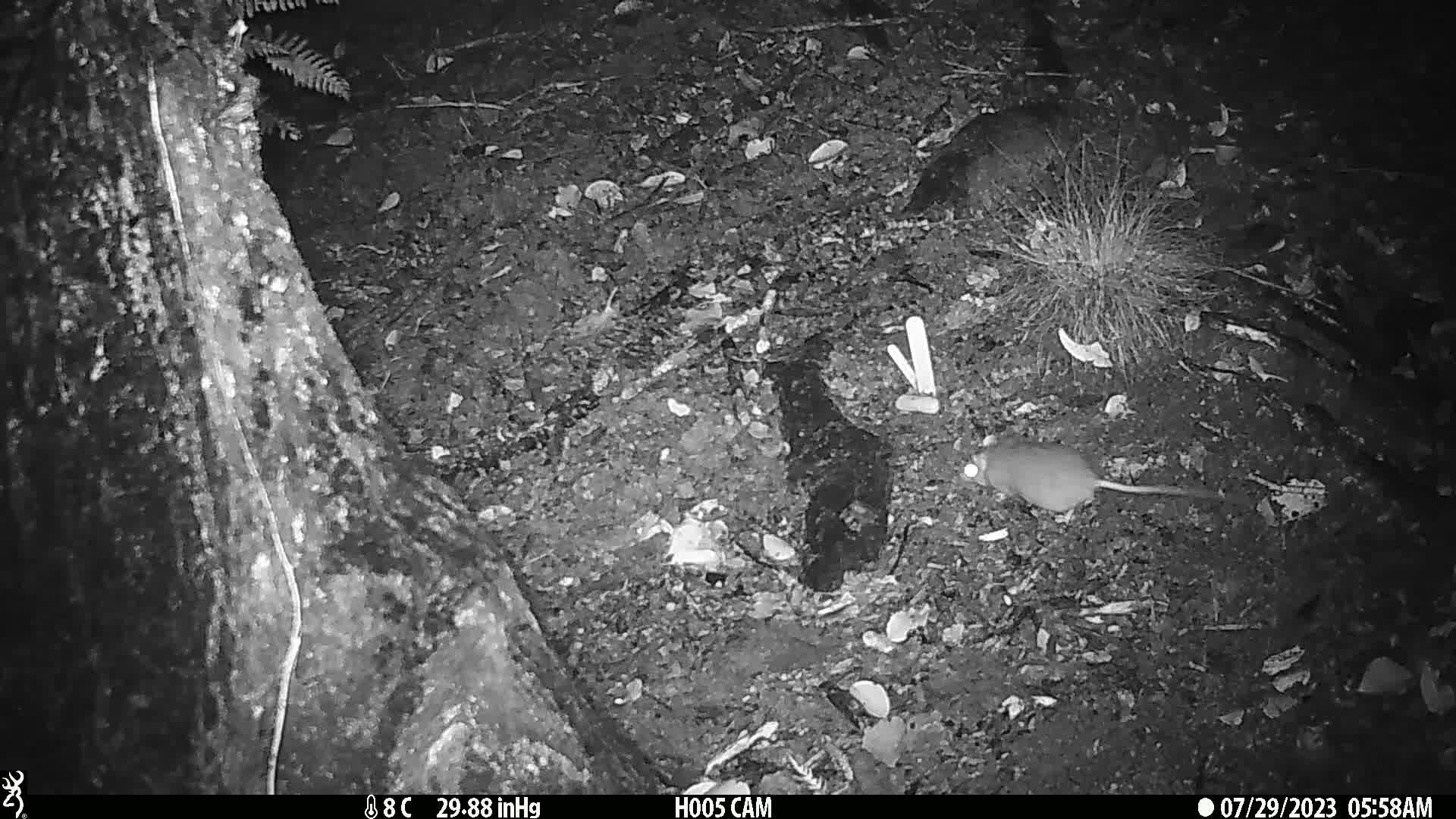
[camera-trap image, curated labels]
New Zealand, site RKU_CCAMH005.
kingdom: Animalia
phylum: Chordata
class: Mammalia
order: Rodentia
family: Muridae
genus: Rattus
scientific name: Rattus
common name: rat